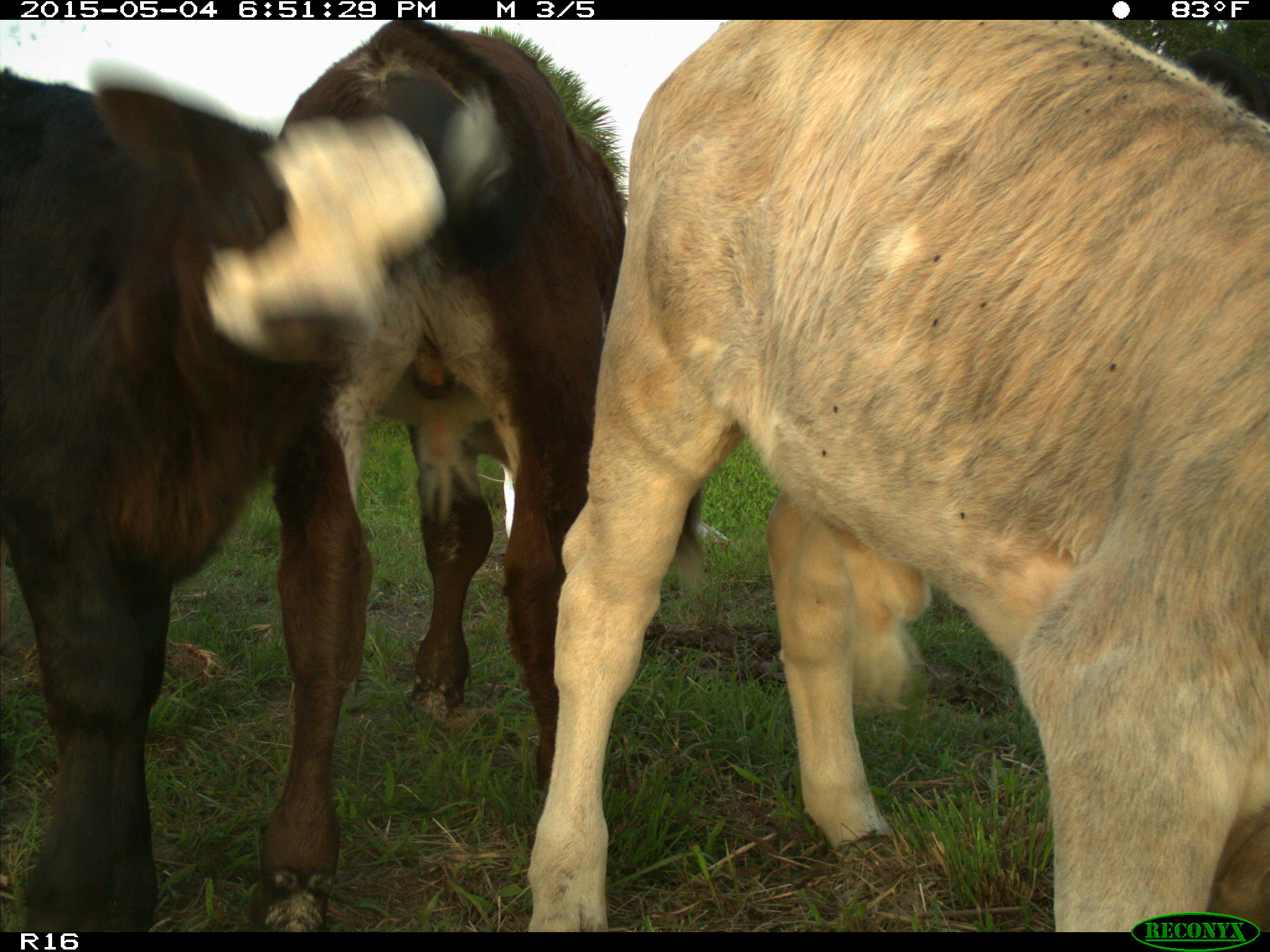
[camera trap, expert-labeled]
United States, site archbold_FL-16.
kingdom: Animalia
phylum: Chordata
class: Mammalia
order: Artiodactyla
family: Bovidae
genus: Bos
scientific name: Bos taurus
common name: domestic cow